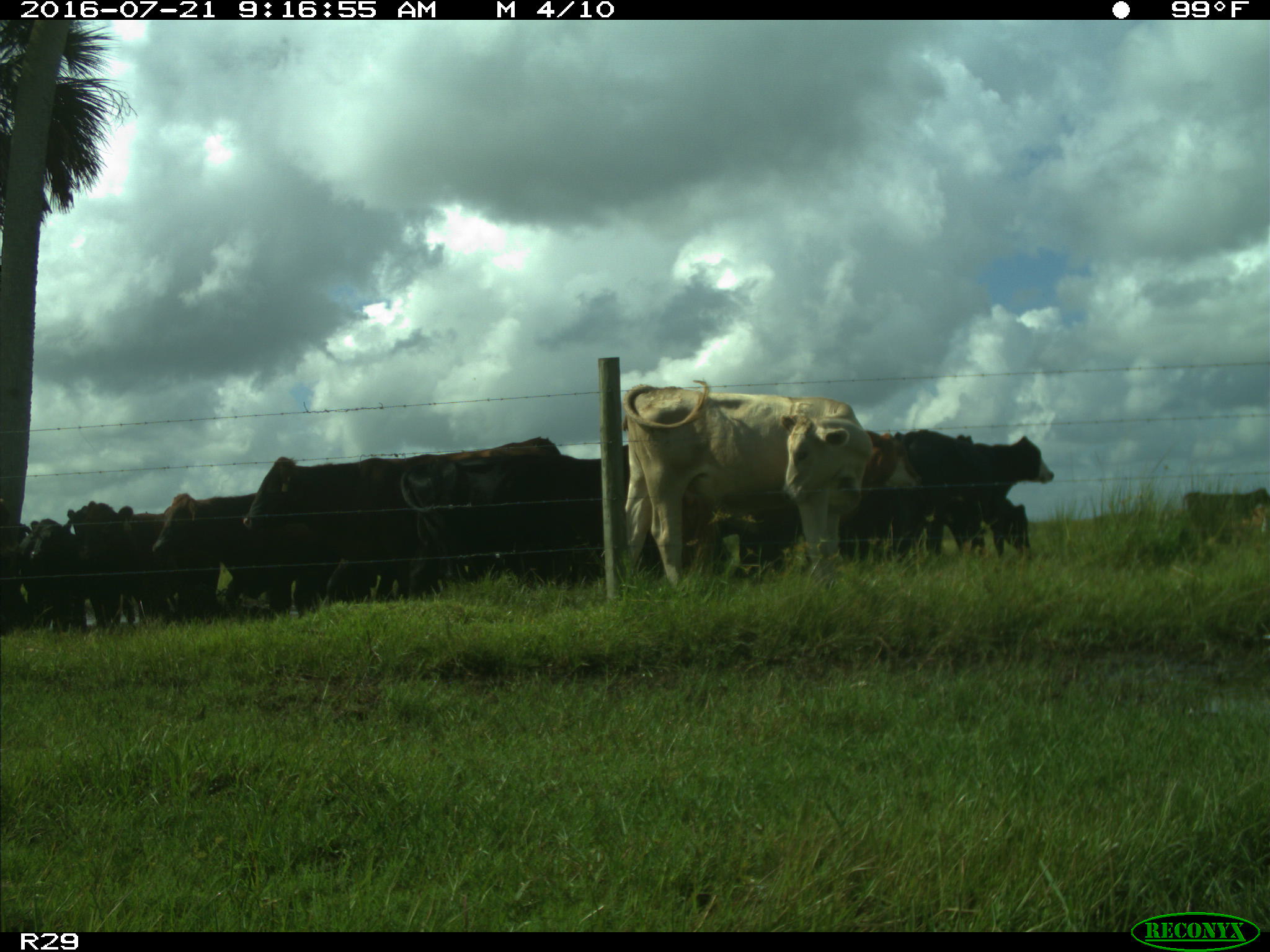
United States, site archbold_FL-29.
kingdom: Animalia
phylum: Chordata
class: Mammalia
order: Artiodactyla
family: Bovidae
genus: Bos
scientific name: Bos taurus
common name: domestic cow